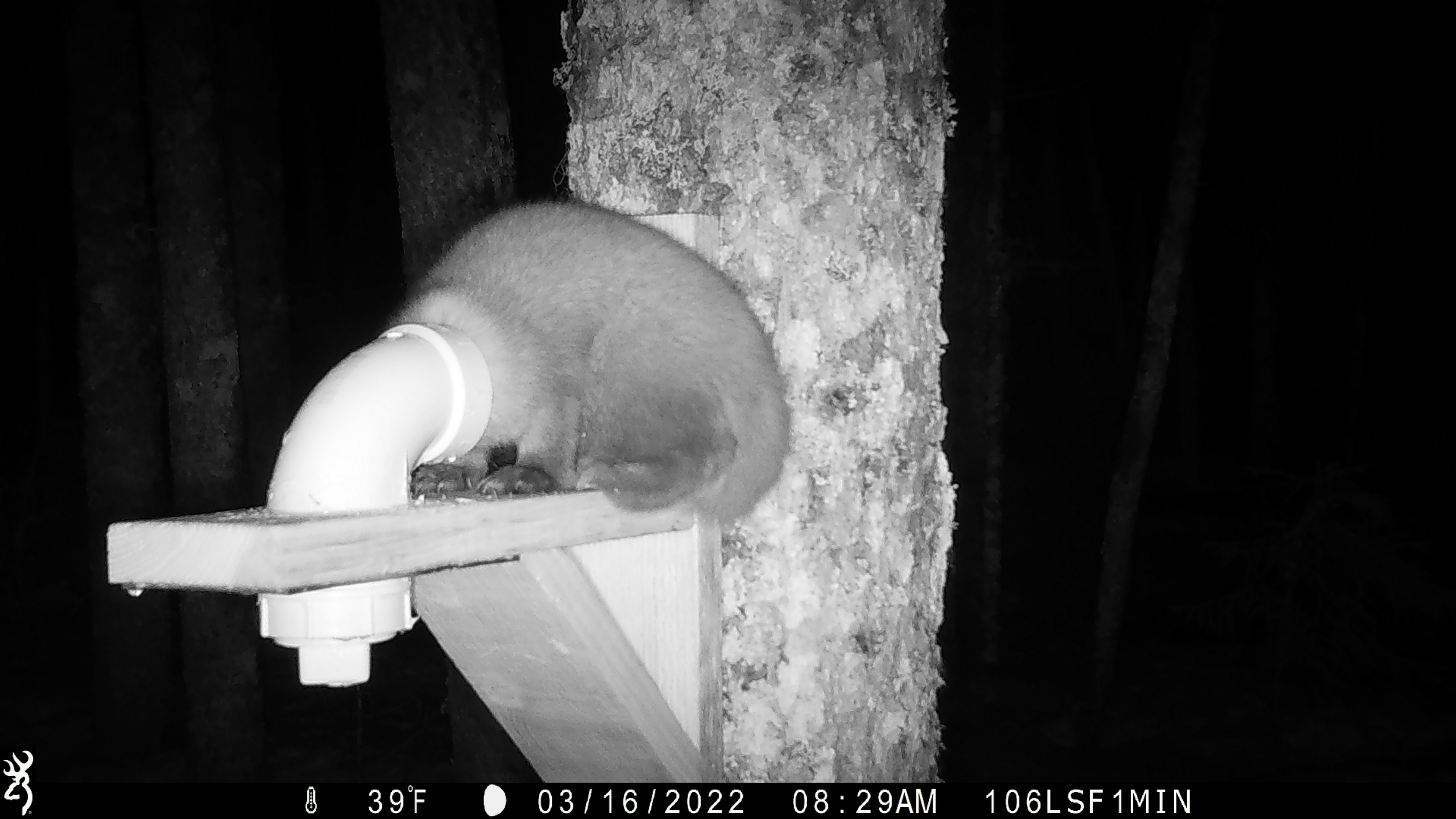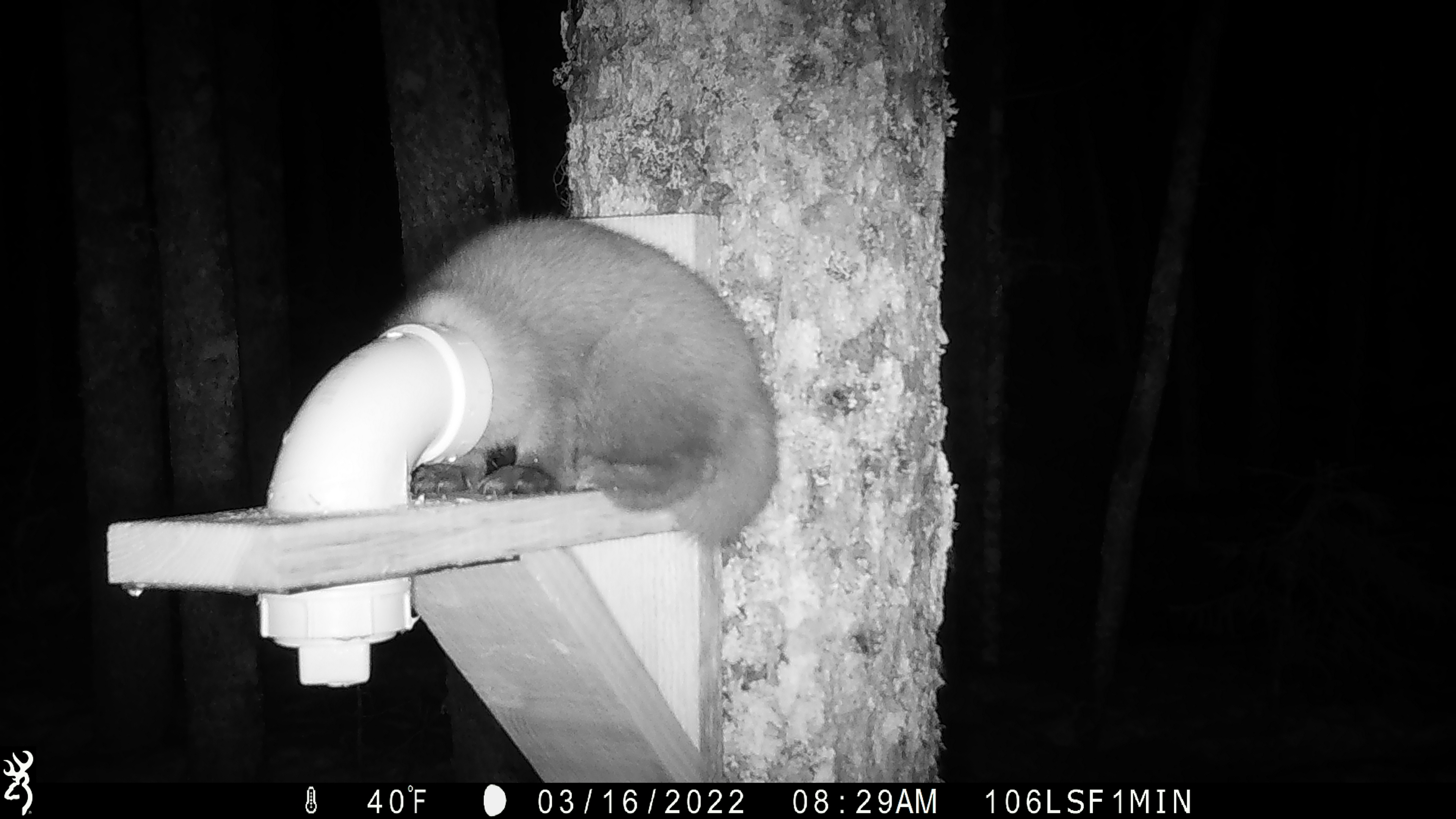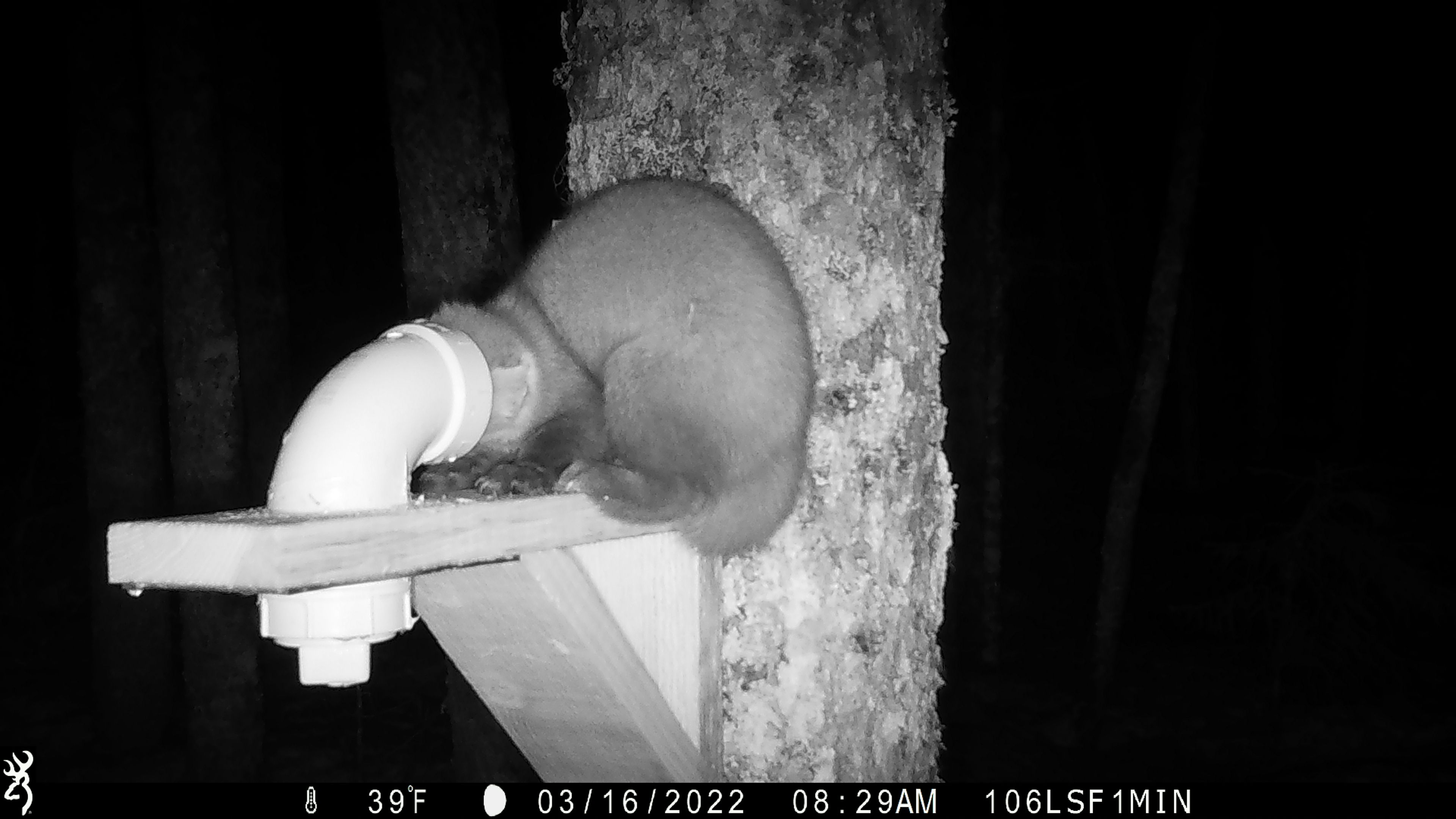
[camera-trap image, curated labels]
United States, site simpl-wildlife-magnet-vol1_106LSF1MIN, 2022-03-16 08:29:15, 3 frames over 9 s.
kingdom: Animalia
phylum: Chordata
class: Mammalia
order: Carnivora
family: Mustelidae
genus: Martes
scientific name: Martes americana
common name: american marten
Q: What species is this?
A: American marten (Martes americana).